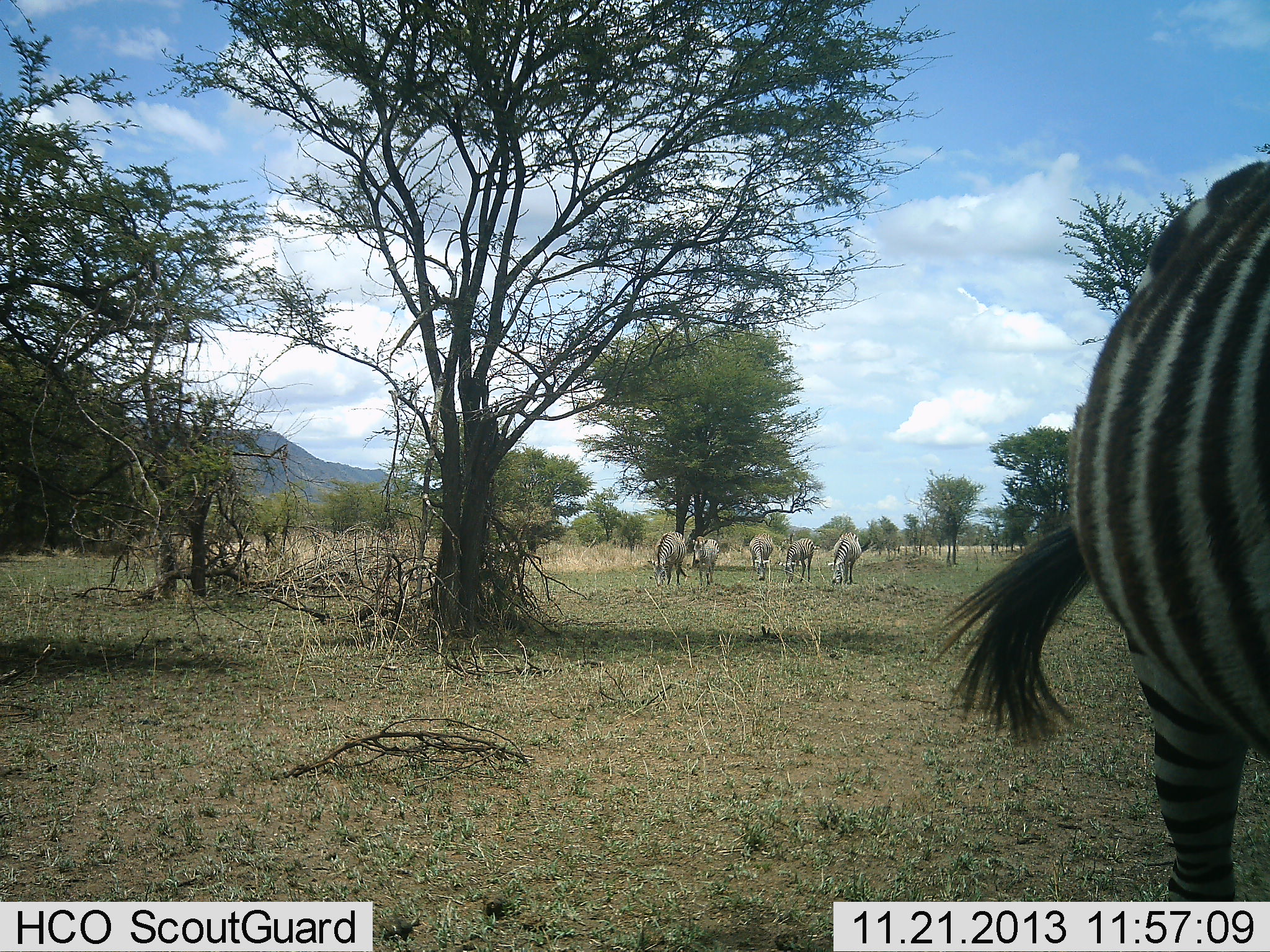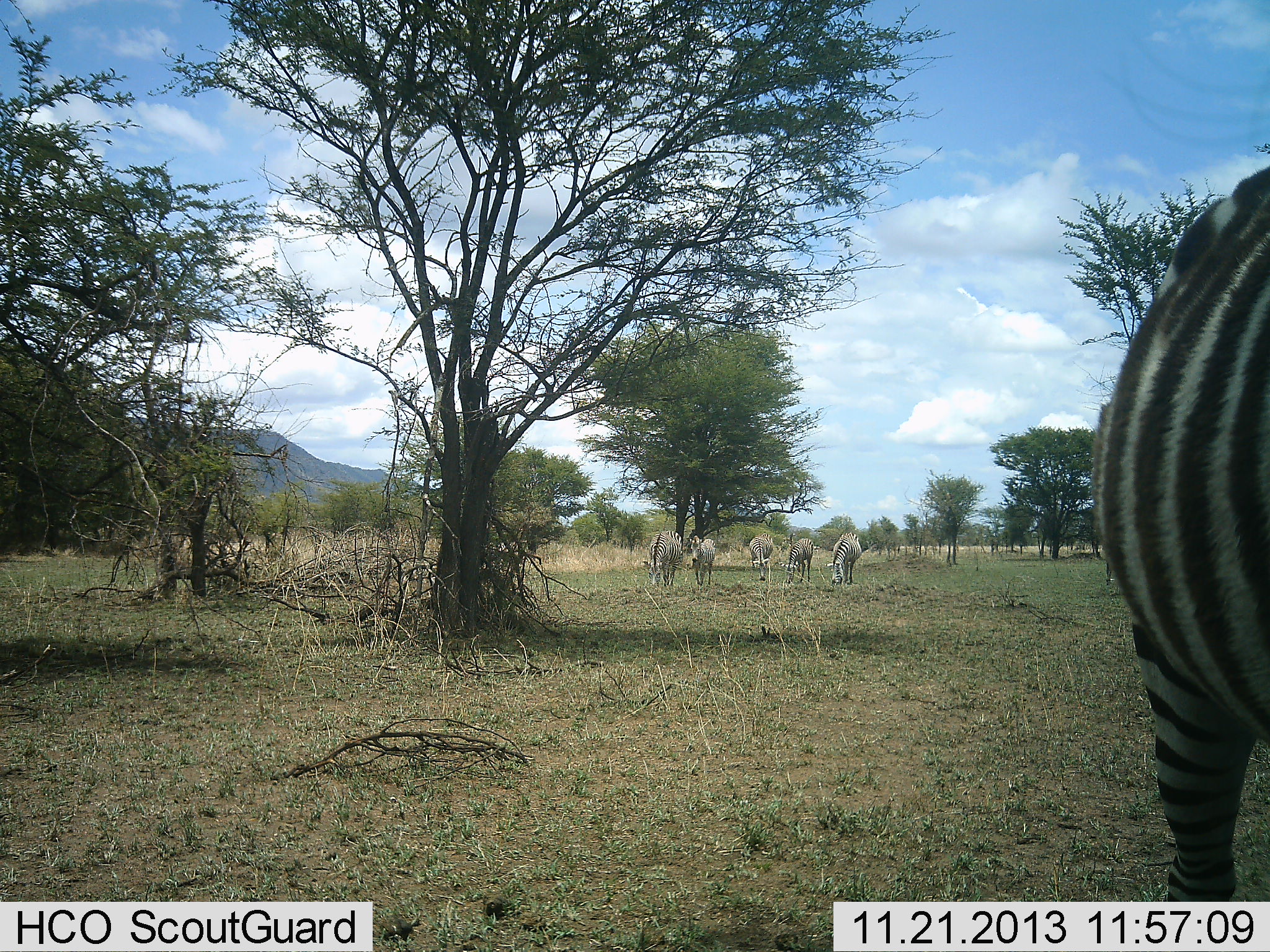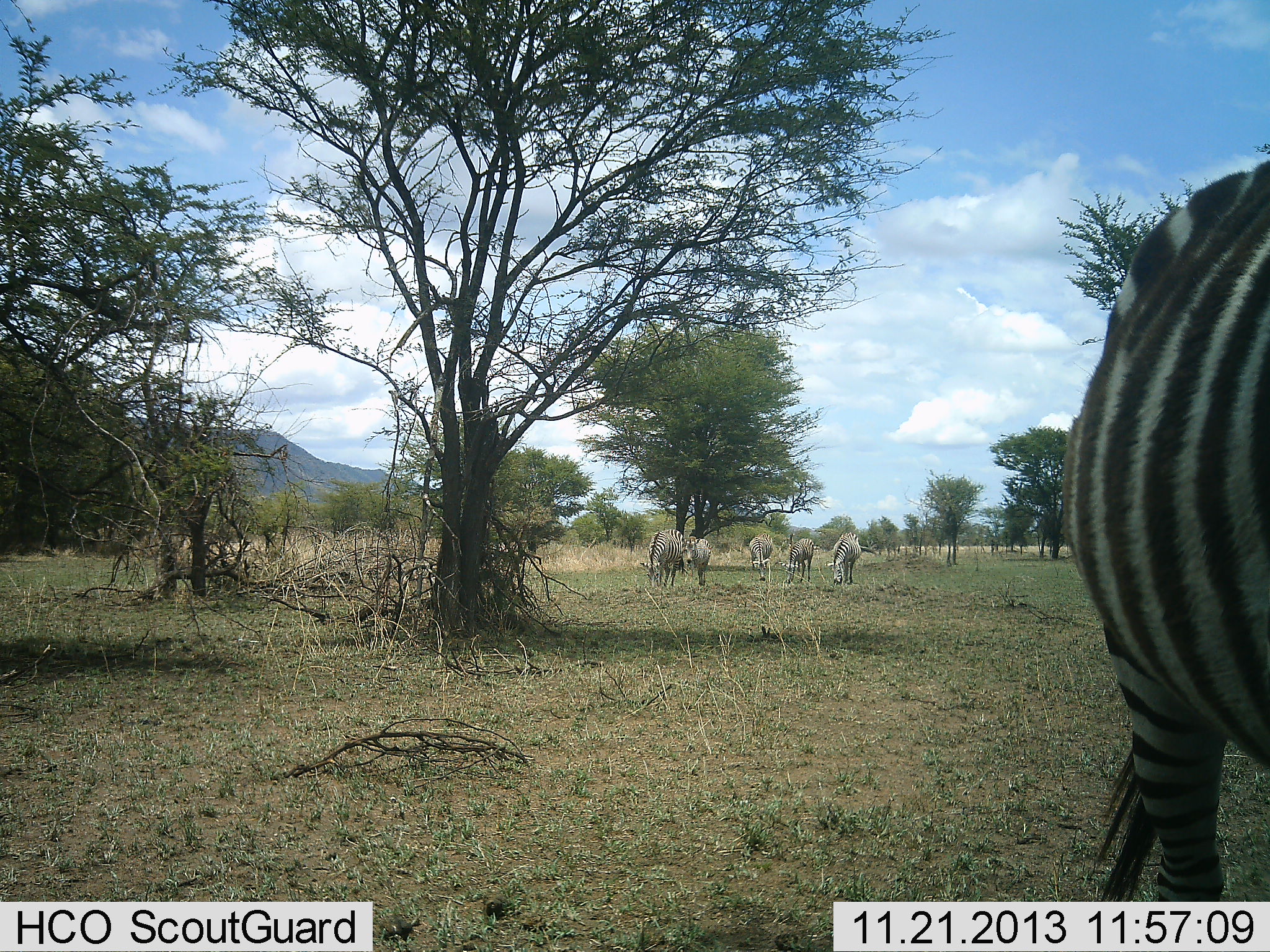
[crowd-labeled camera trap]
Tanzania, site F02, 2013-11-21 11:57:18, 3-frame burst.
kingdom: Animalia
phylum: Chordata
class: Mammalia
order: Perissodactyla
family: Equidae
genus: Equus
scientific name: Equus quagga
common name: plains zebra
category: zebra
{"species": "zebra (plains zebra) (Equus quagga)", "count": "6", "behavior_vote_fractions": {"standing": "73%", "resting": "0%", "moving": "18%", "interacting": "0%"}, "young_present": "0%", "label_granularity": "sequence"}